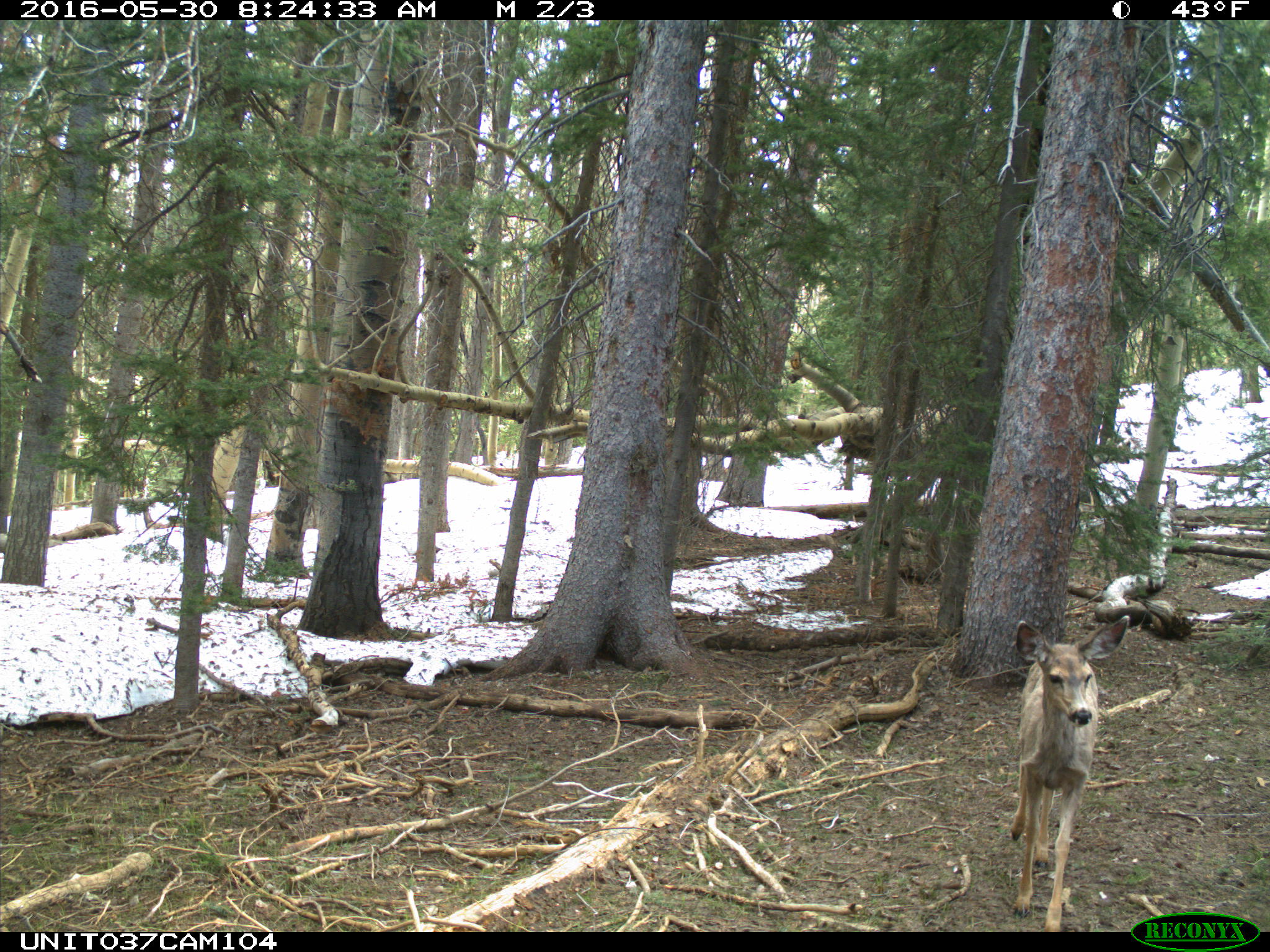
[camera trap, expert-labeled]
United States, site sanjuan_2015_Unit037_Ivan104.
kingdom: Animalia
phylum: Chordata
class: Mammalia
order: Artiodactyla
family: Cervidae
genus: Odocoileus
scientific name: Odocoileus hemionus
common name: mule deer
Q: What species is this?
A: Odocoileus hemionus (mule deer).